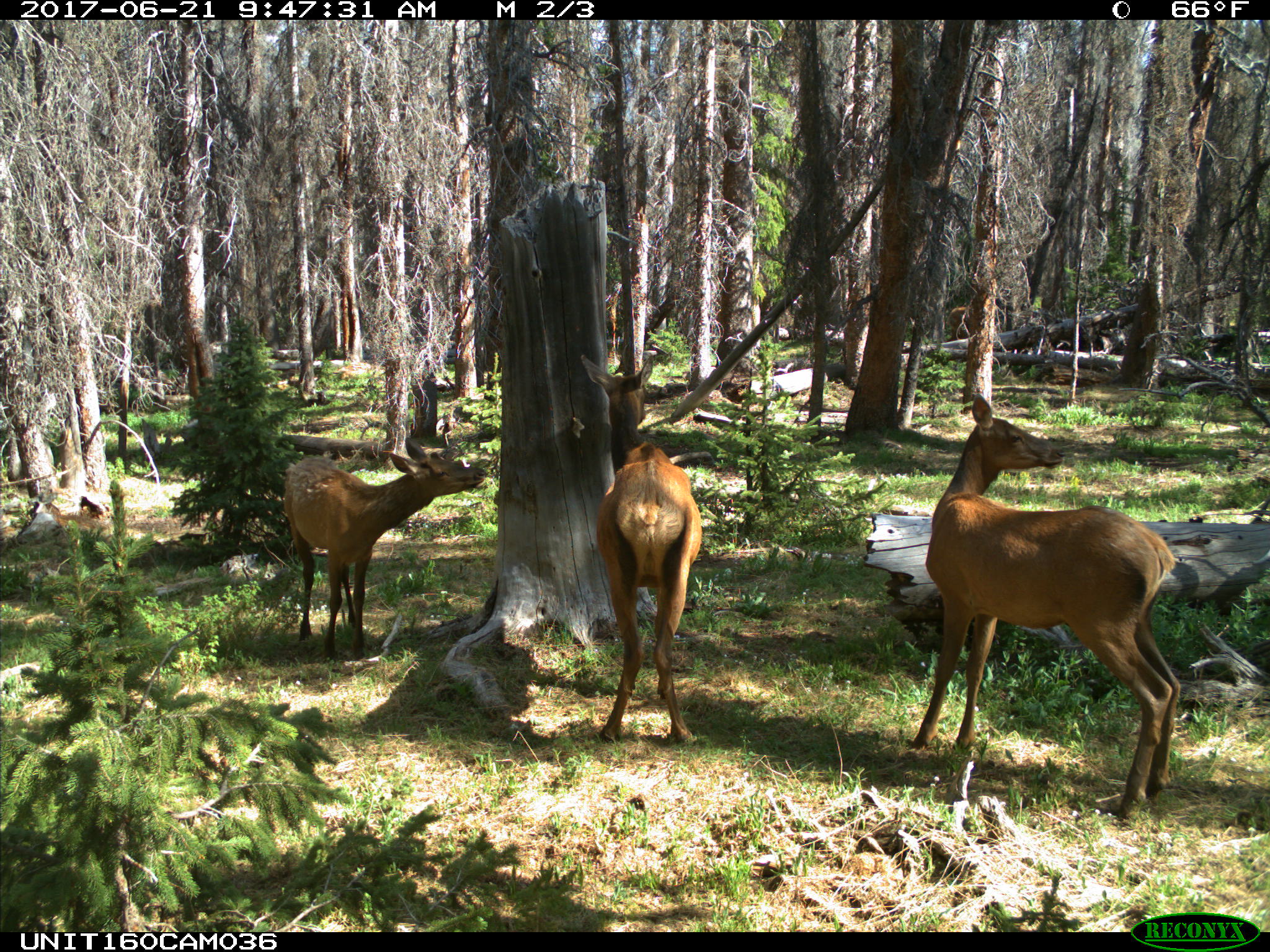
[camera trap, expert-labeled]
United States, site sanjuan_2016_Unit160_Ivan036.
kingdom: Animalia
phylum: Chordata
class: Mammalia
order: Artiodactyla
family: Cervidae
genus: Cervus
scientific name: Cervus elaphus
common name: red deer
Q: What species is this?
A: Cervus elaphus (red deer).